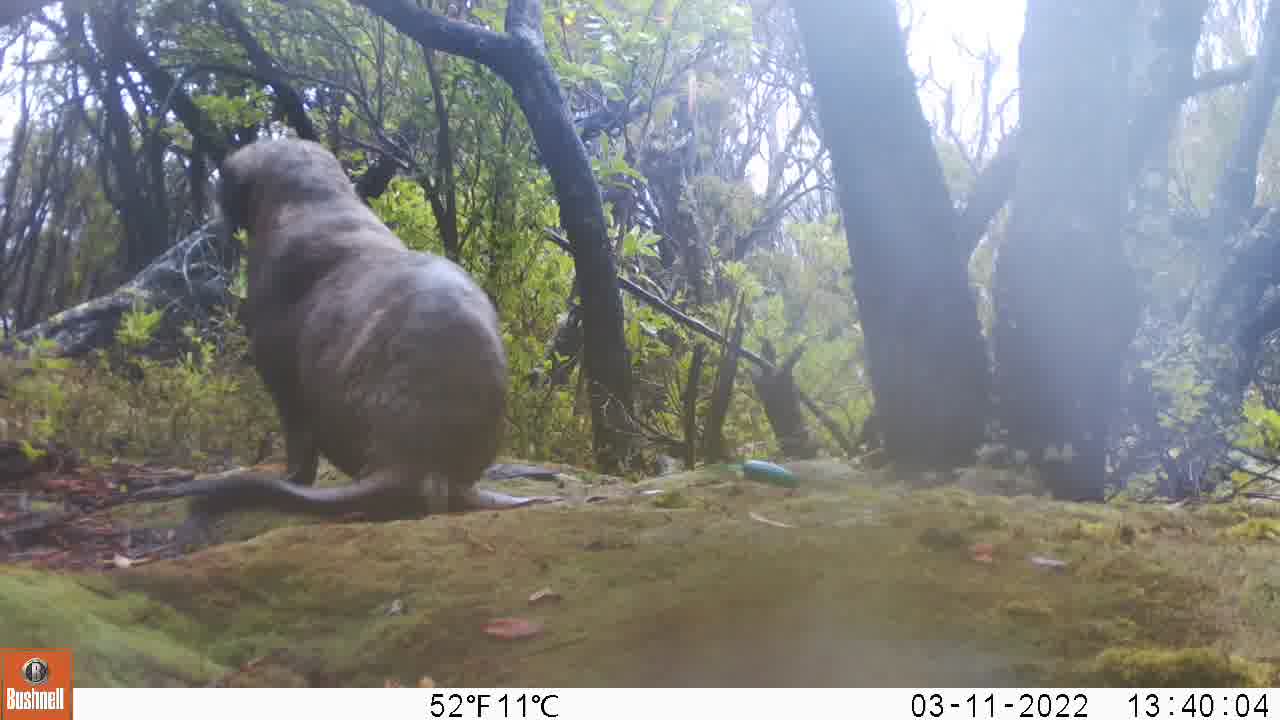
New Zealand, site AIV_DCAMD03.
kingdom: Animalia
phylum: Chordata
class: Mammalia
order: Carnivora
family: Otariidae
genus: Phocarctos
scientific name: Phocarctos hookeri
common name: new zealand sea lion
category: sealion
Sealion (new zealand sea lion) (Phocarctos hookeri).